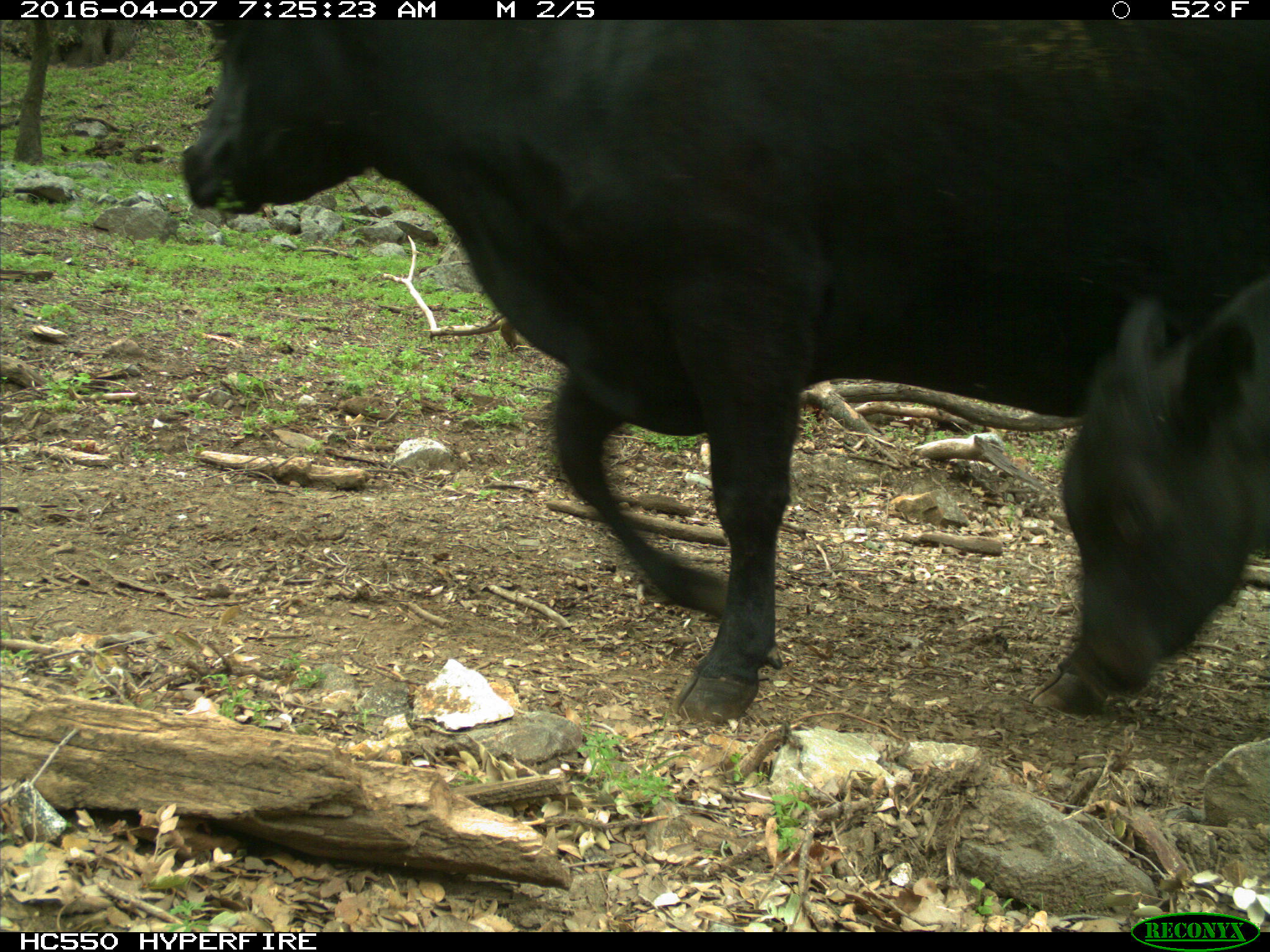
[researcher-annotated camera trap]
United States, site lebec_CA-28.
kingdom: Animalia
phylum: Chordata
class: Mammalia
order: Artiodactyla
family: Bovidae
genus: Bos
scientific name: Bos taurus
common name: domestic cow